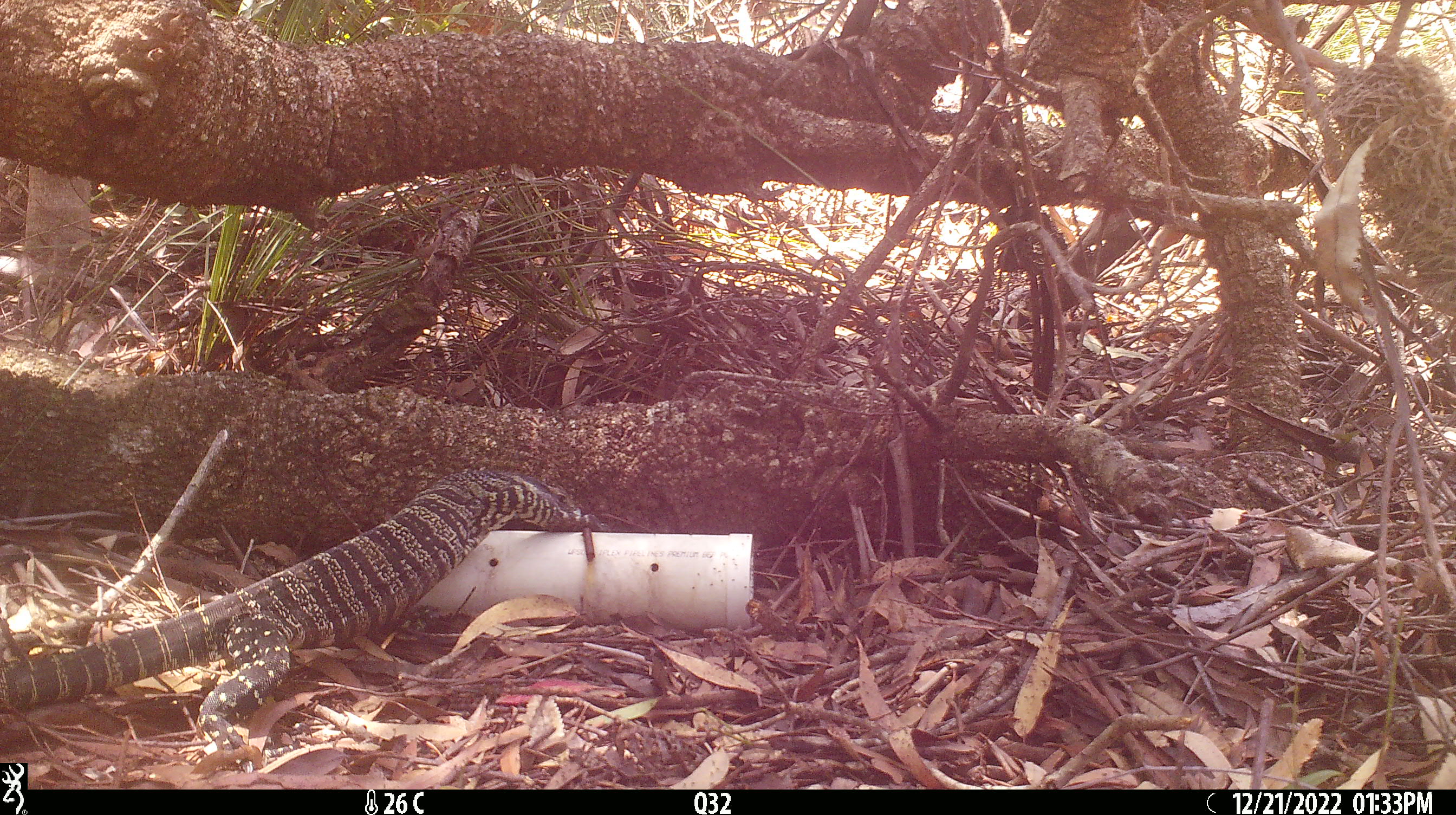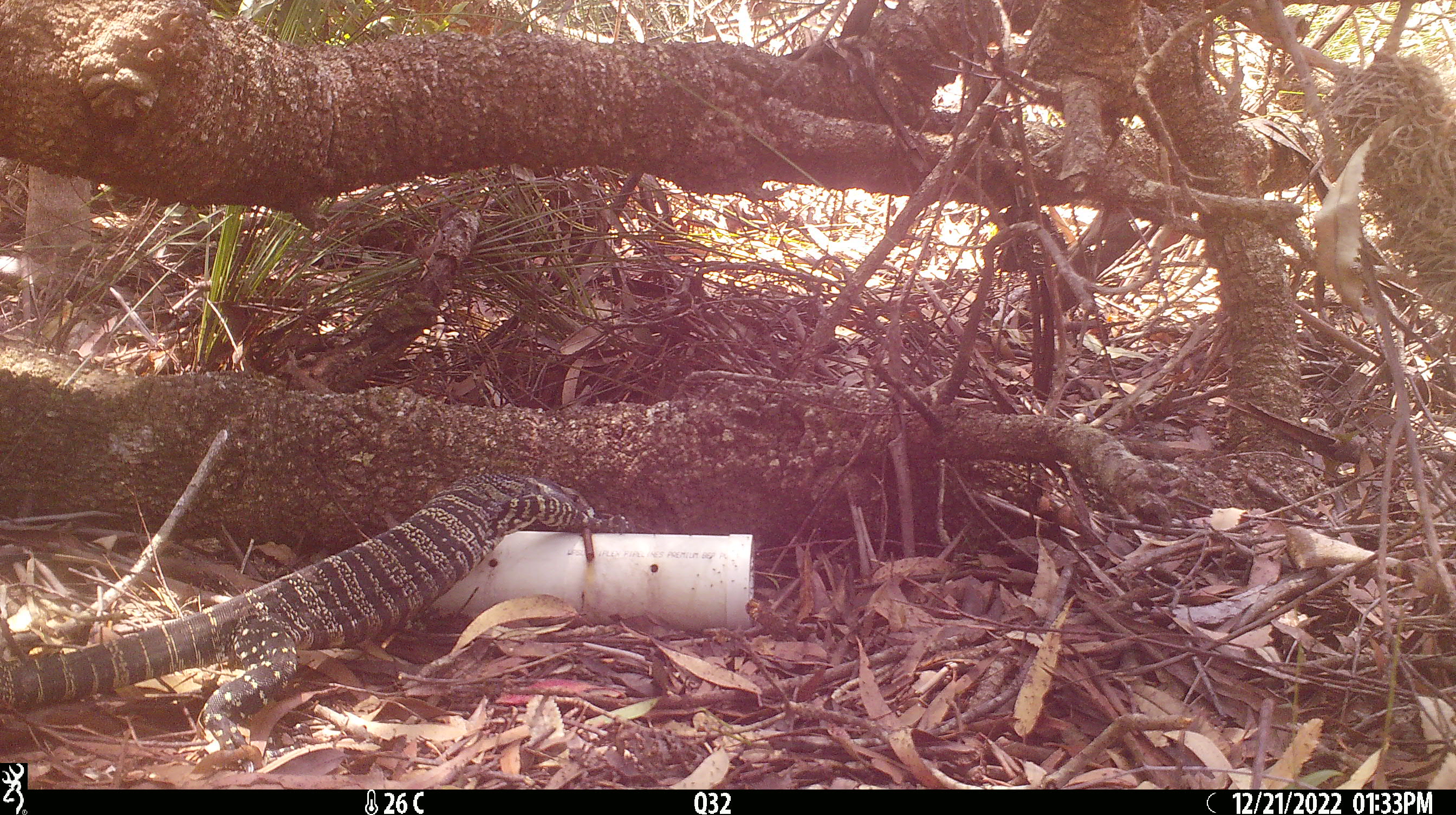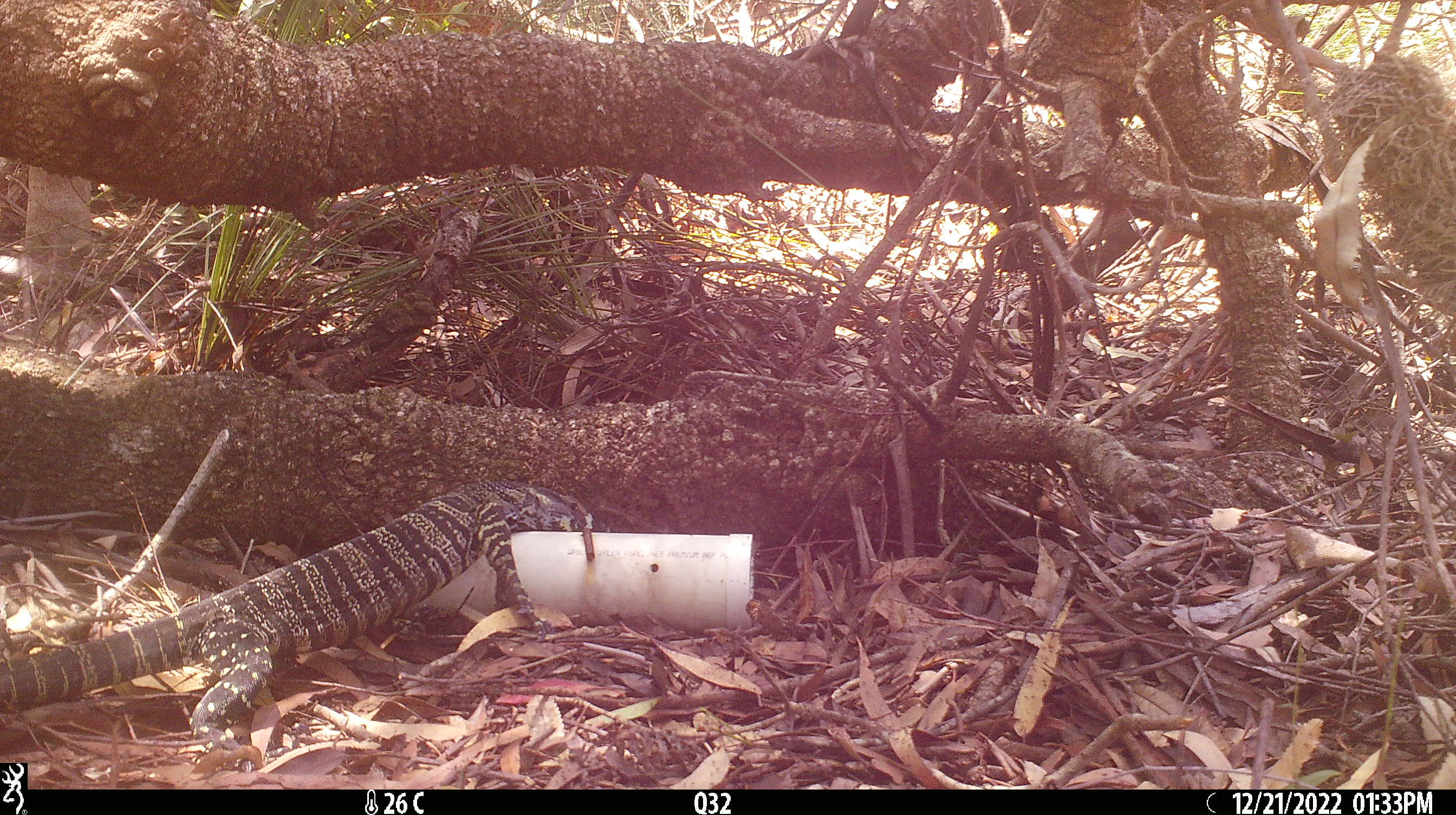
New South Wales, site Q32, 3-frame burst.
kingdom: Animalia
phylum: Chordata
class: Reptilia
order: Squamata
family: Varanidae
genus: Varanus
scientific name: Varanus varius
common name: lace monitor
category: goanna